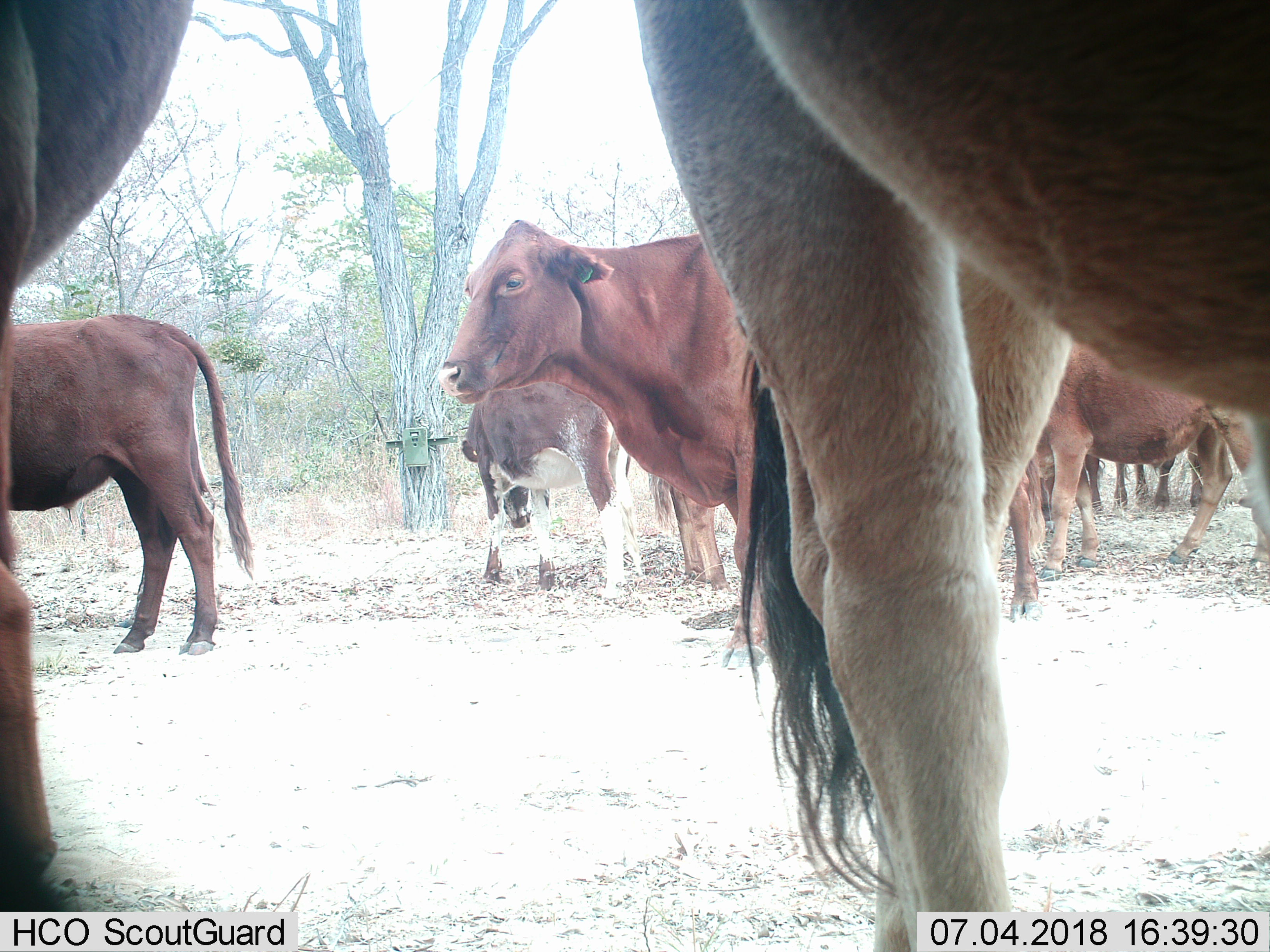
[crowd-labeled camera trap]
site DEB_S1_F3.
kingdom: Animalia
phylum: Chordata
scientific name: Vertebrata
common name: domestic animal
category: domesticanimal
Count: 9.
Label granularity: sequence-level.